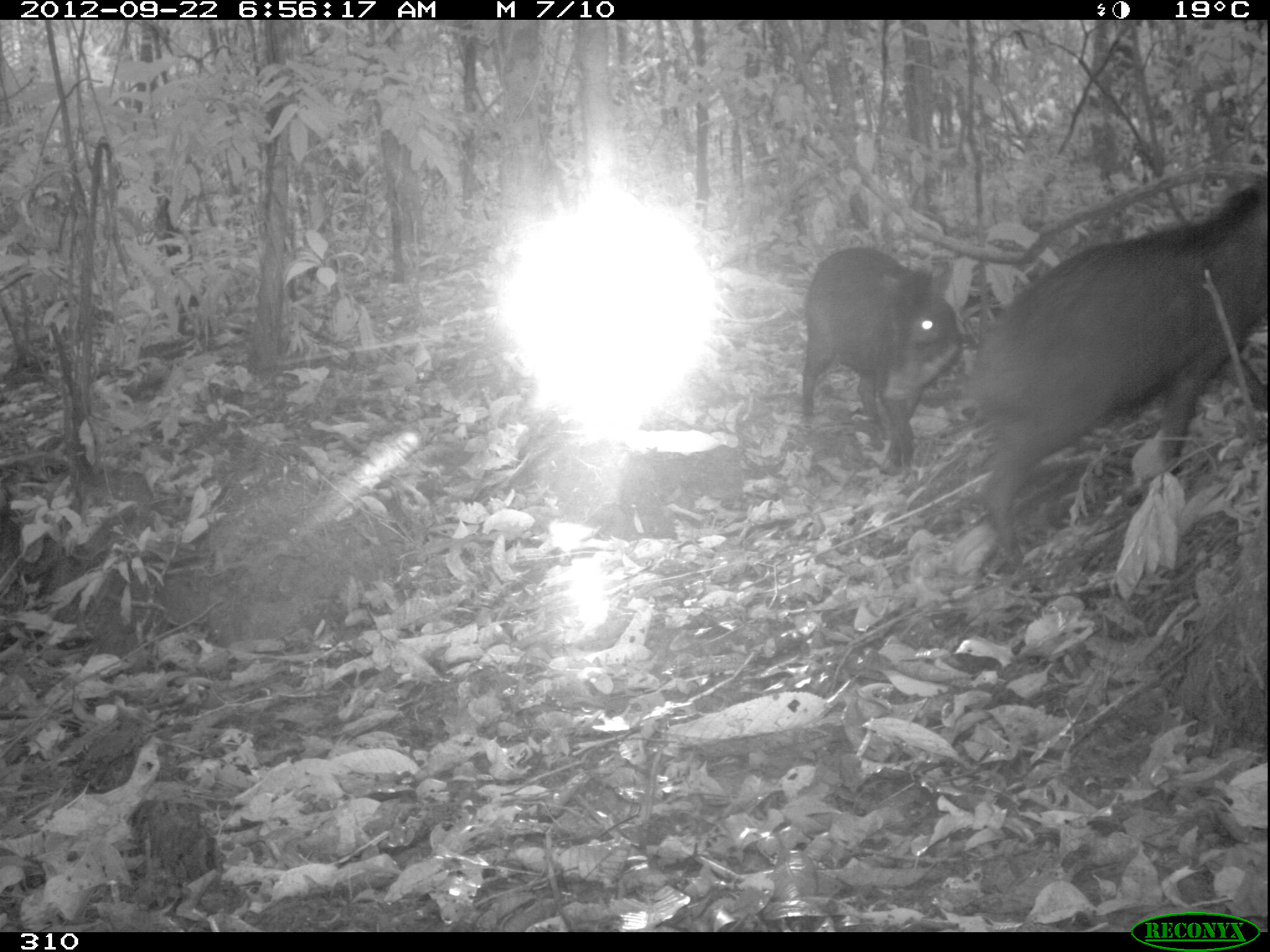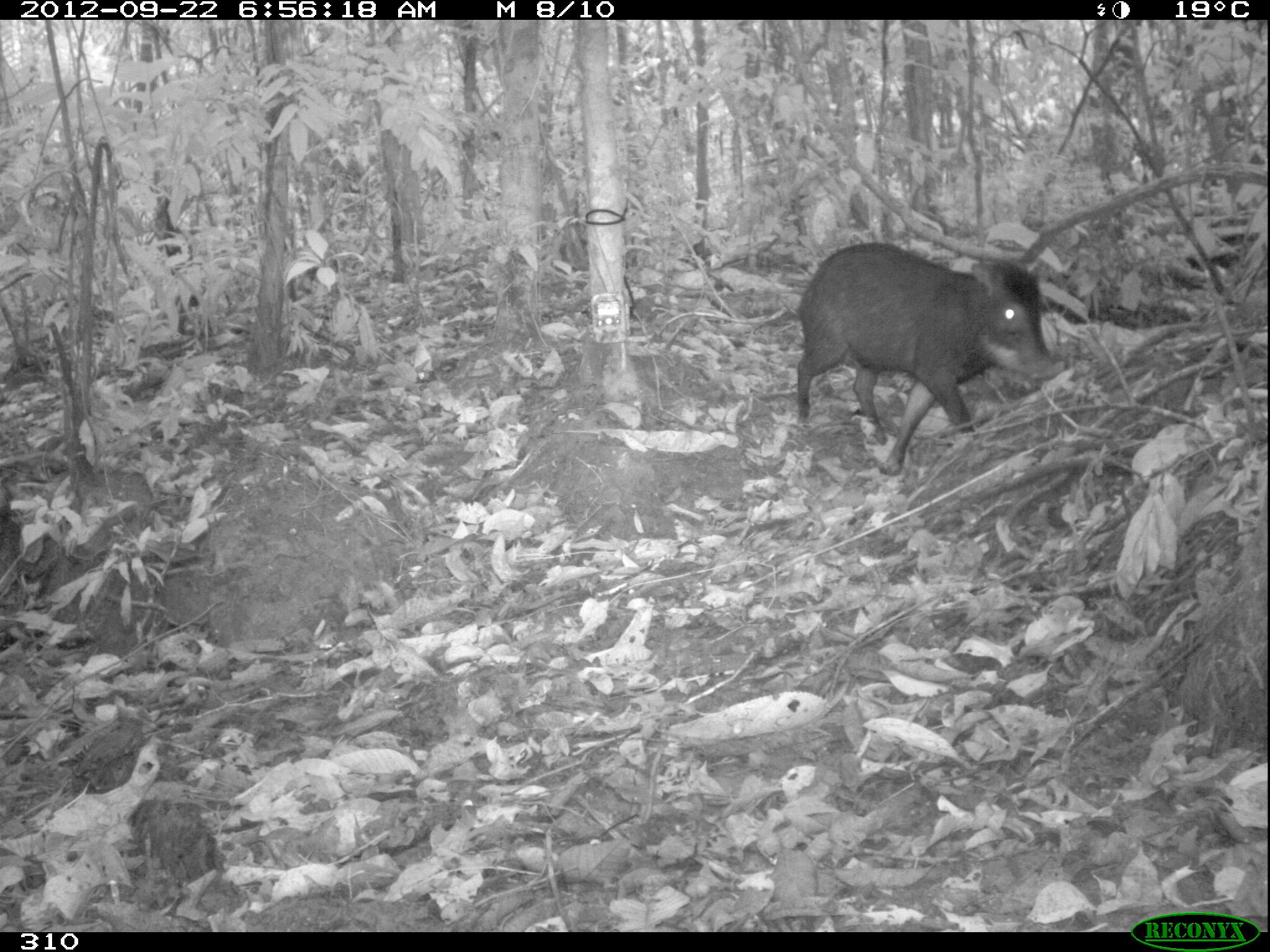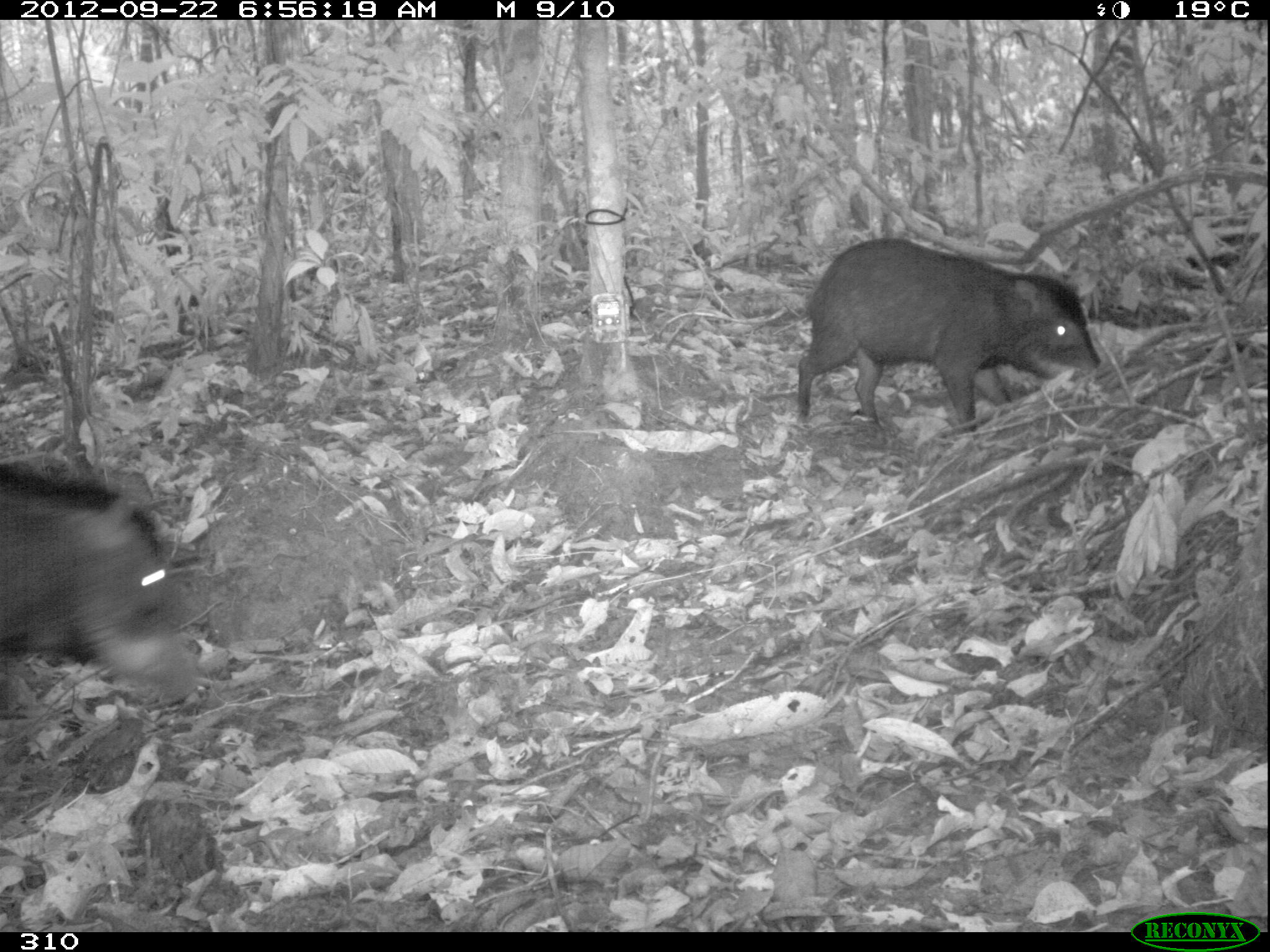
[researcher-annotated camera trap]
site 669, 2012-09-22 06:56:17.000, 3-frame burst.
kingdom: Animalia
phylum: Chordata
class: Mammalia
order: Artiodactyla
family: Tayassuidae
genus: Tayassu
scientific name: Tayassu pecari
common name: white-lipped peccary